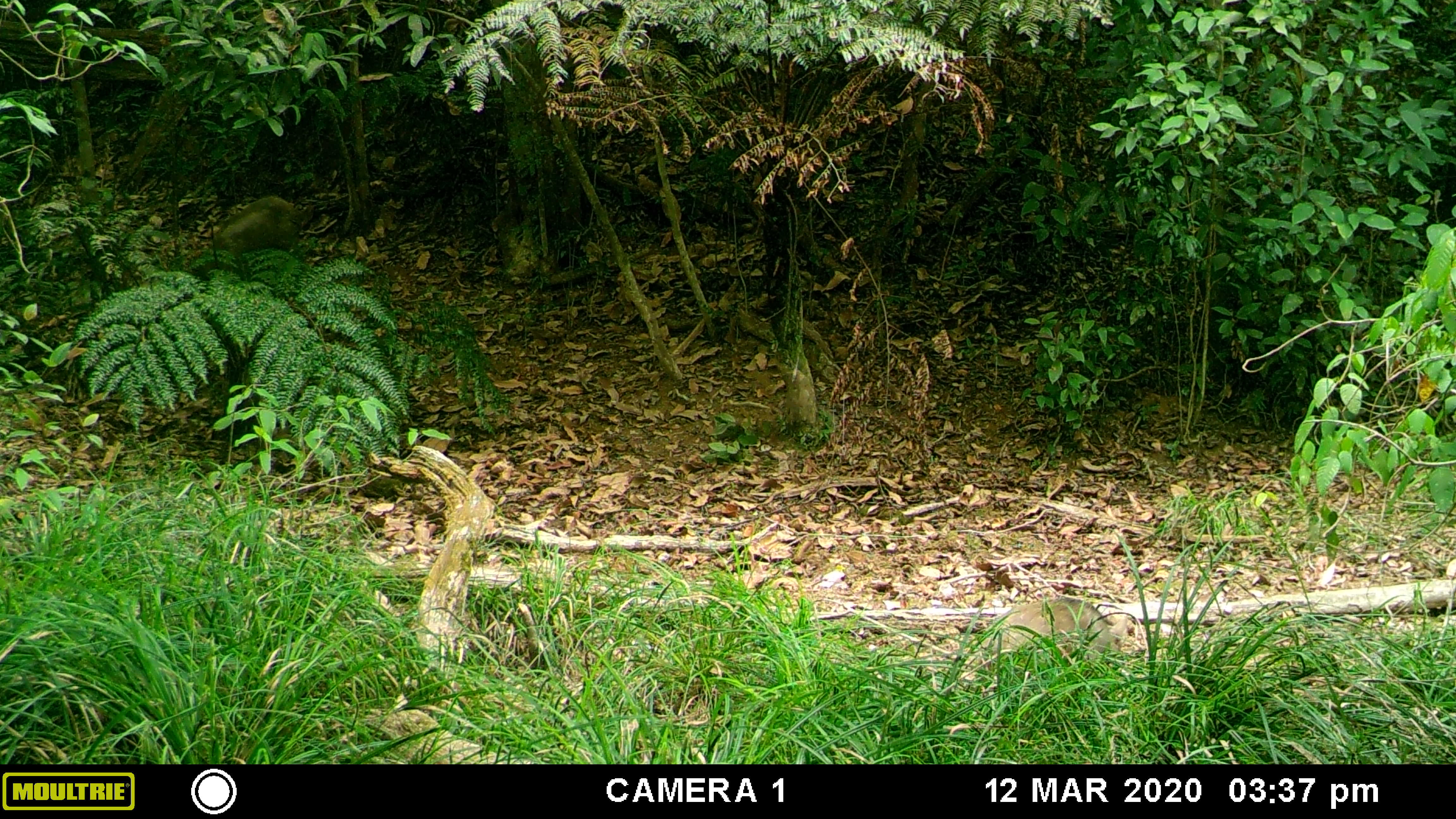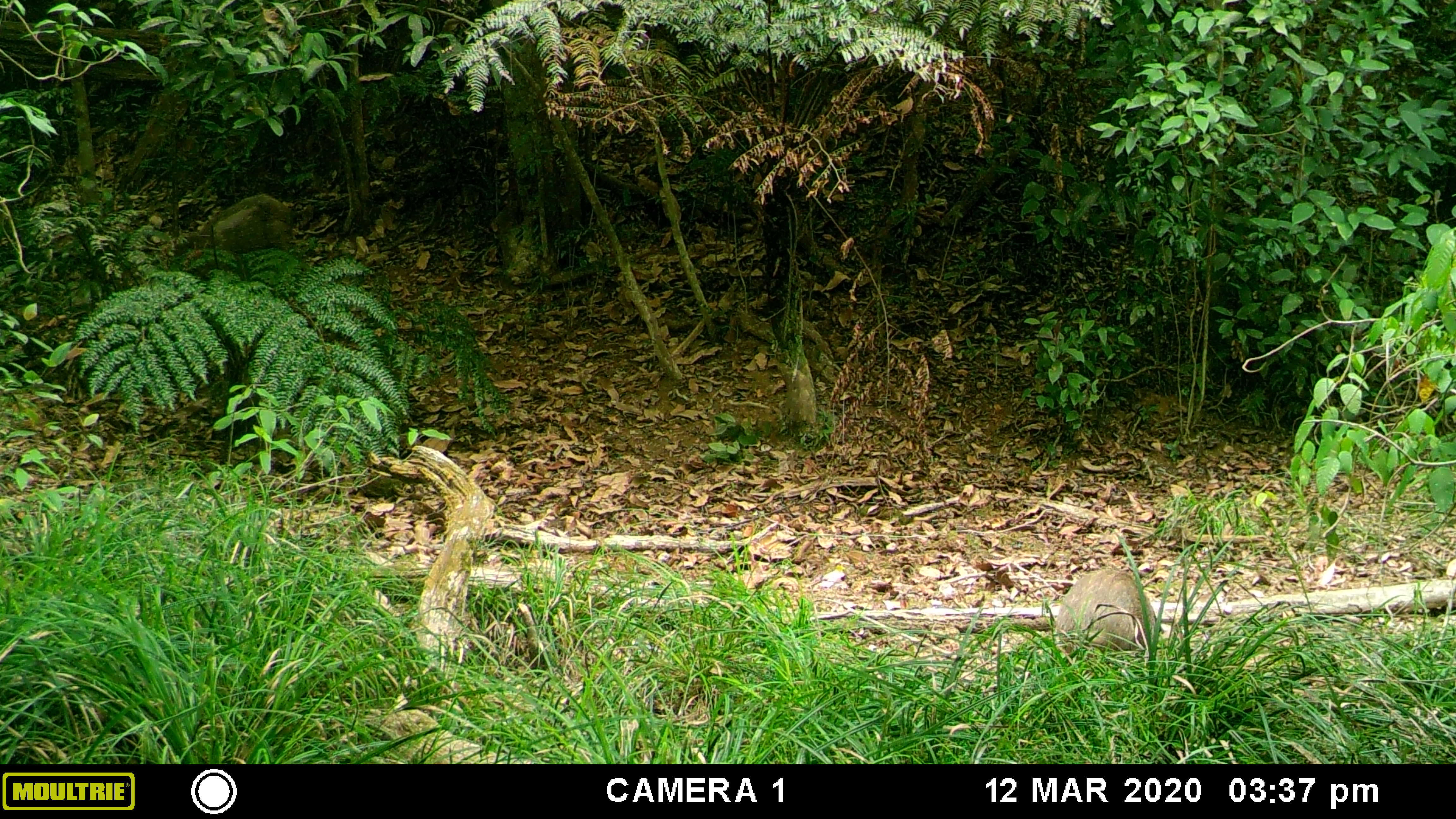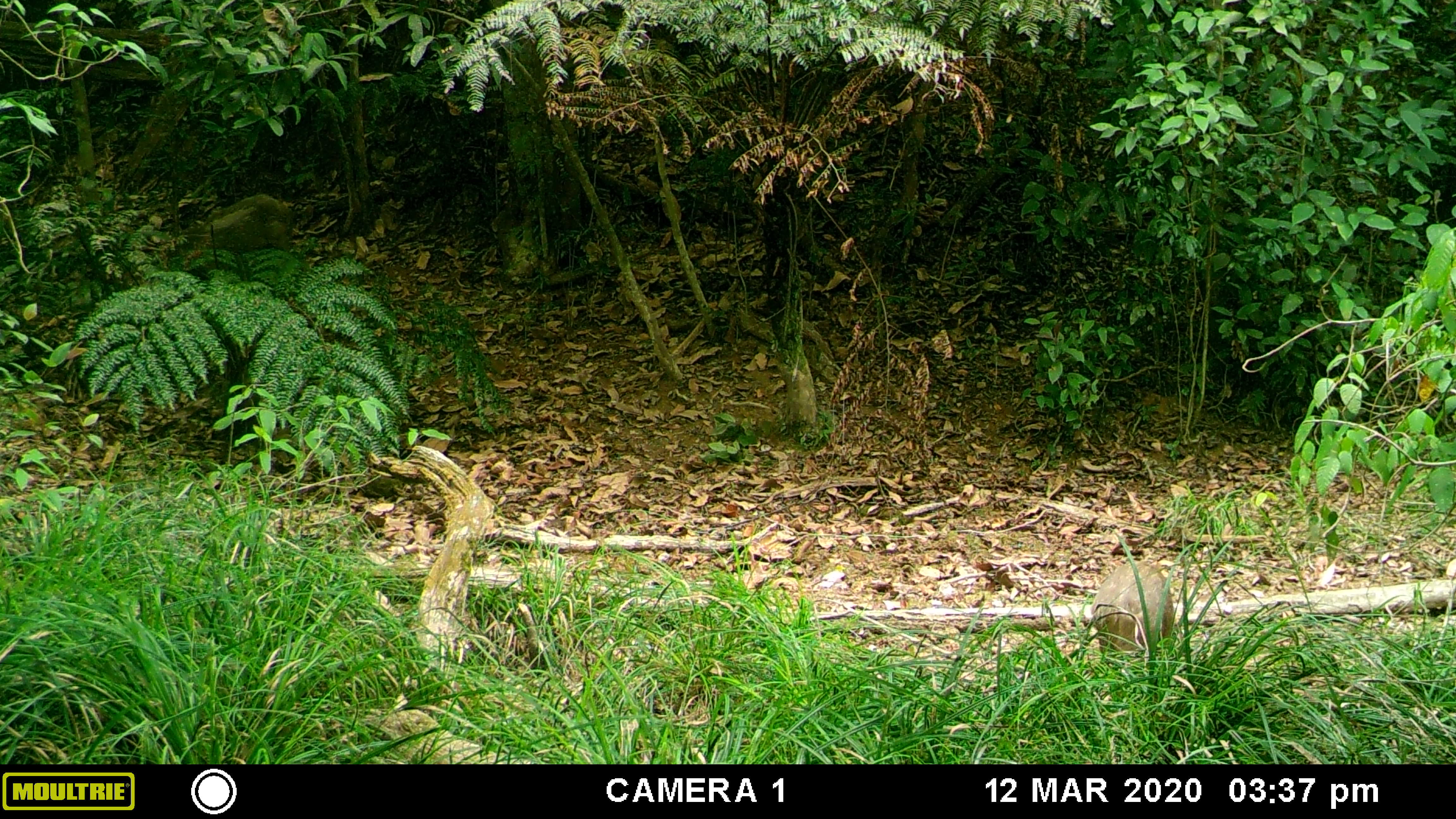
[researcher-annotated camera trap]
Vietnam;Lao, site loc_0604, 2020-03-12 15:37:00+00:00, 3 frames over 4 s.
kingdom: Animalia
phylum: Chordata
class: Mammalia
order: Artiodactyla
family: Suidae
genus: Sus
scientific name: Sus scrofa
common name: eurasian wild pig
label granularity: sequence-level